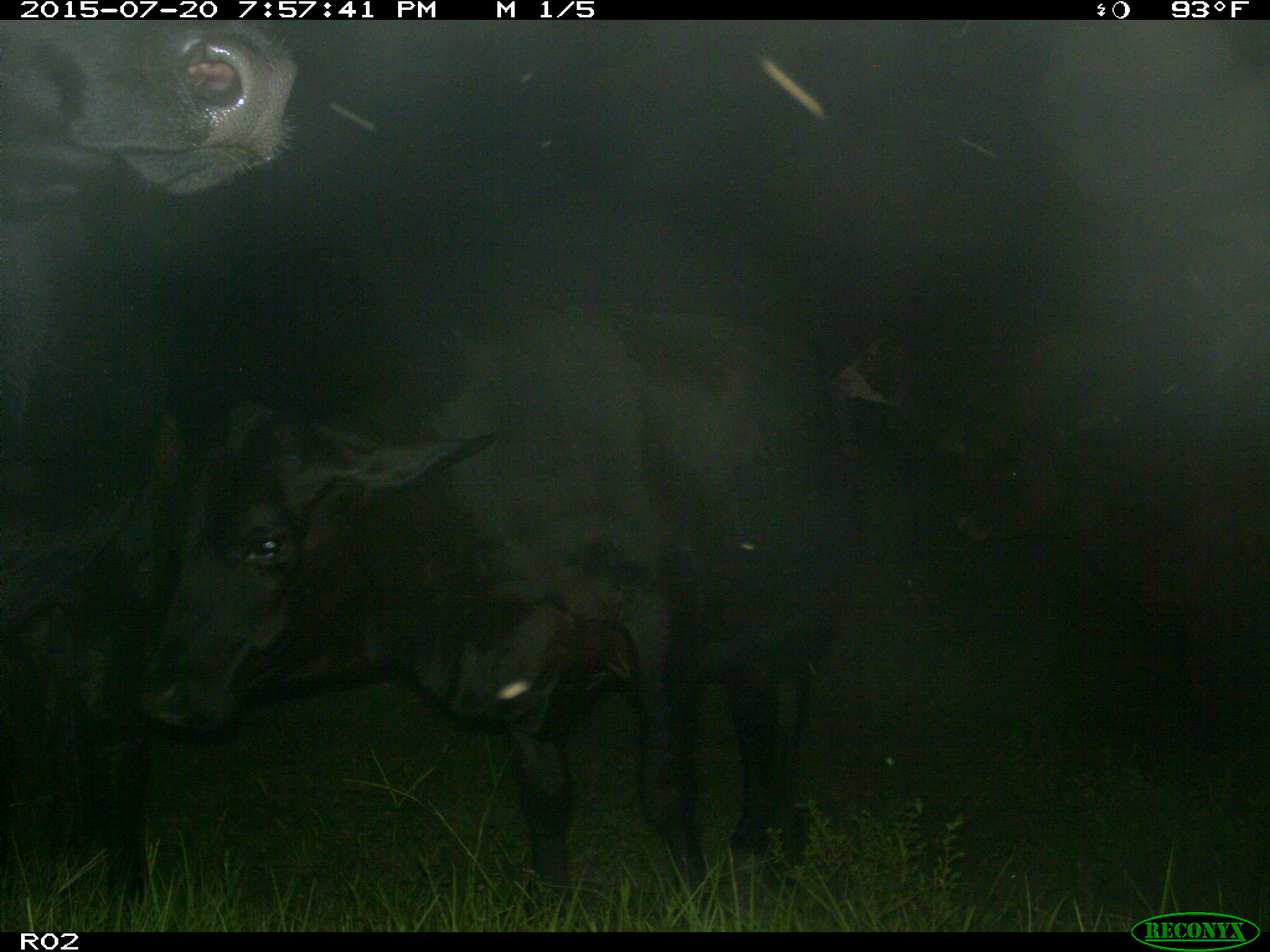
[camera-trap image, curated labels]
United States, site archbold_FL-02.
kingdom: Animalia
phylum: Chordata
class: Mammalia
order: Artiodactyla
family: Bovidae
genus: Bos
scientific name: Bos taurus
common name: domestic cow